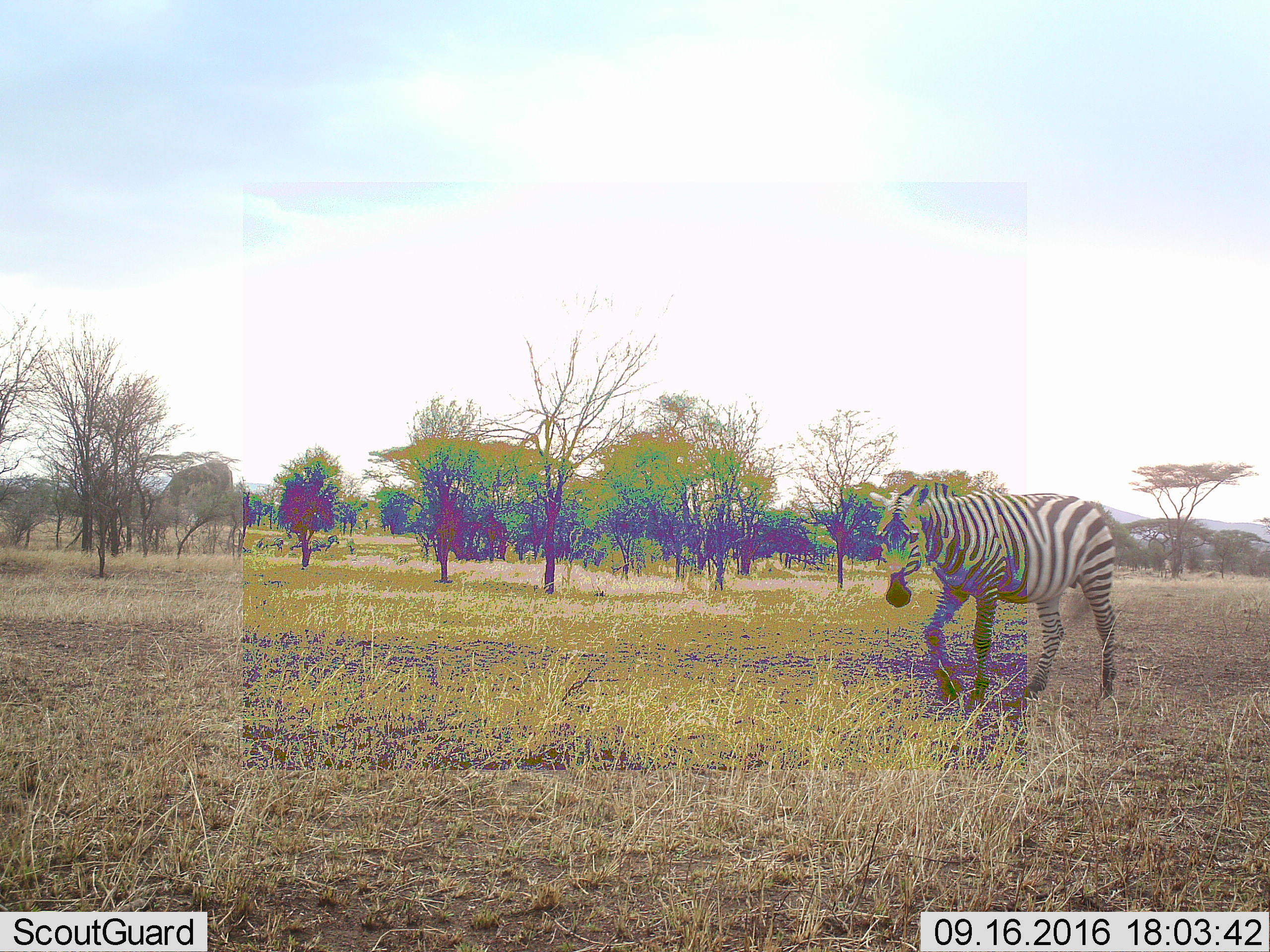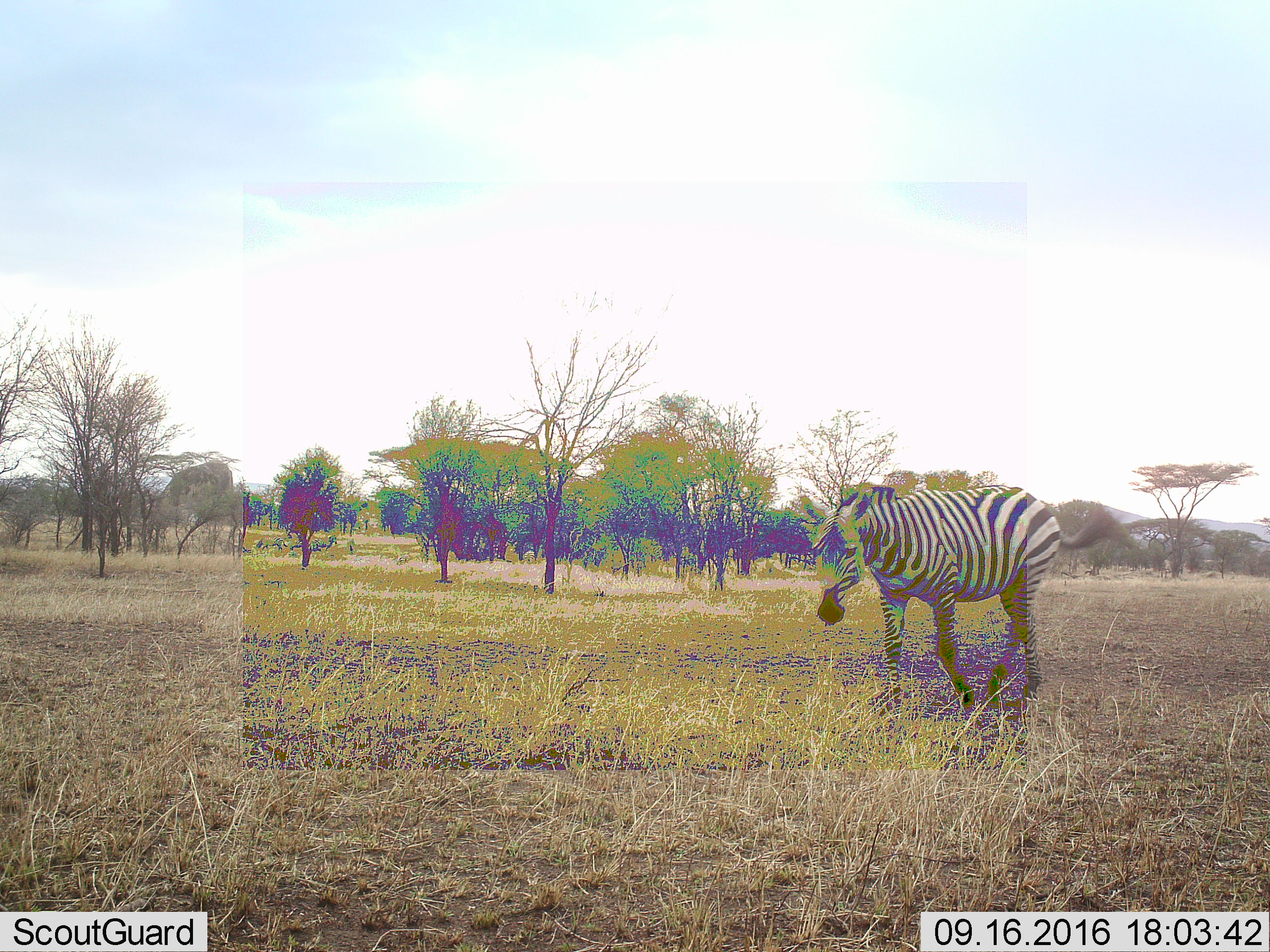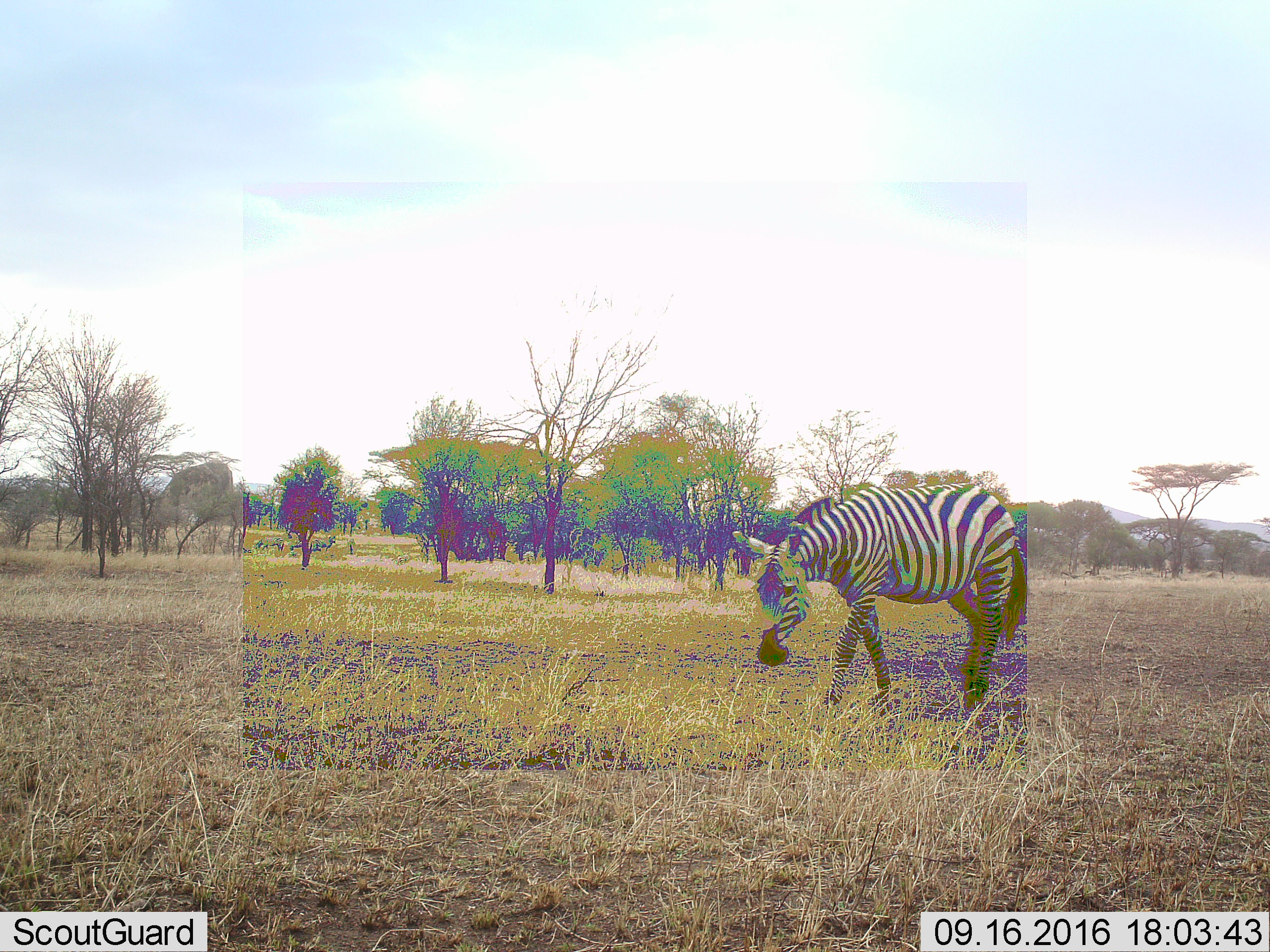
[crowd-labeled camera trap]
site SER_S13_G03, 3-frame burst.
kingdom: Animalia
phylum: Chordata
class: Mammalia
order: Perissodactyla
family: Equidae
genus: Equus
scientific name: Equus quagga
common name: plains zebra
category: zebraplains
Zebraplains (plains zebra) (Equus quagga), count 1. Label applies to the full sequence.